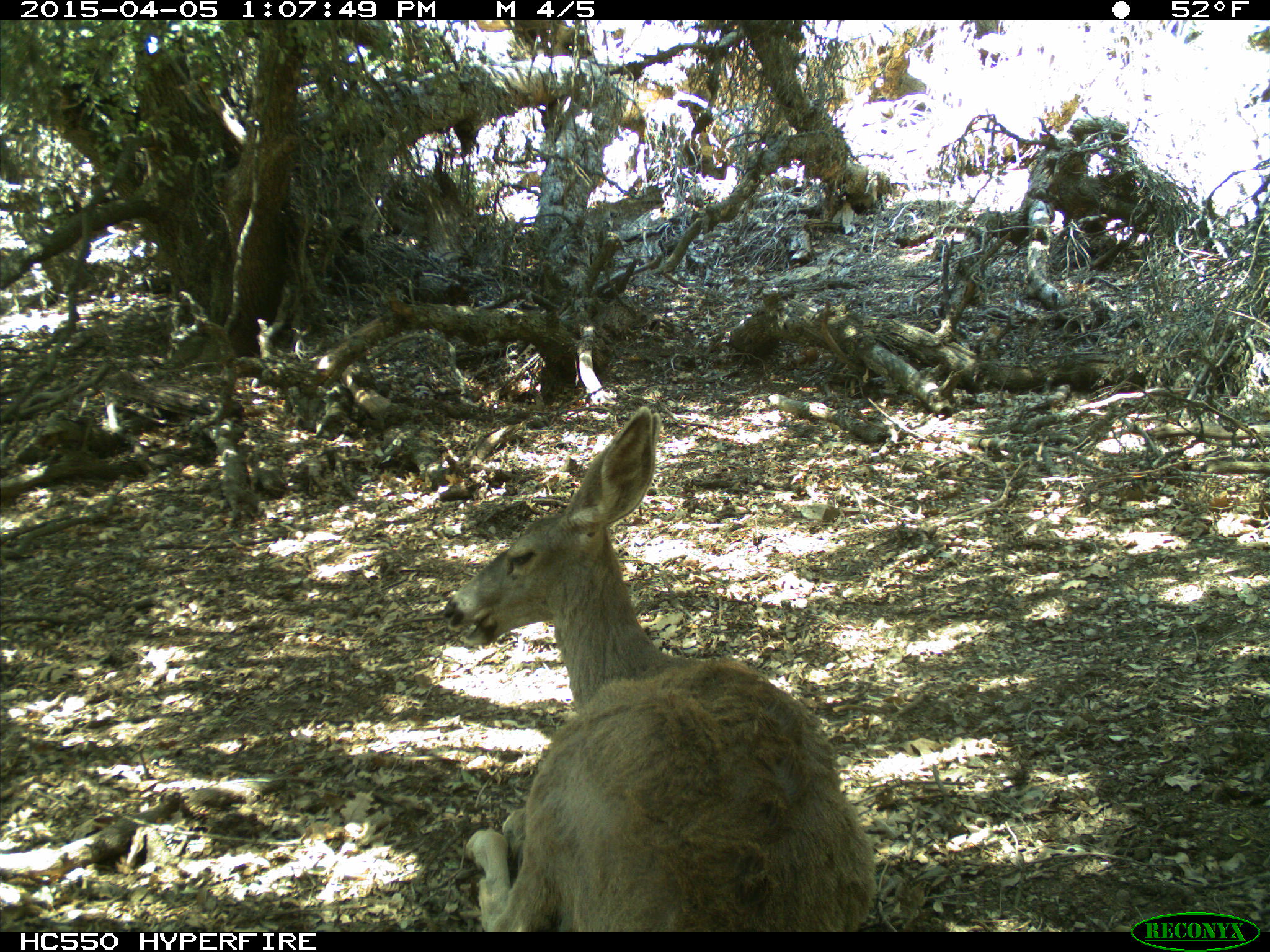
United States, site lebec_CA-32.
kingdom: Animalia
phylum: Chordata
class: Mammalia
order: Artiodactyla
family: Cervidae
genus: Odocoileus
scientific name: Odocoileus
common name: deer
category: unidentified deer